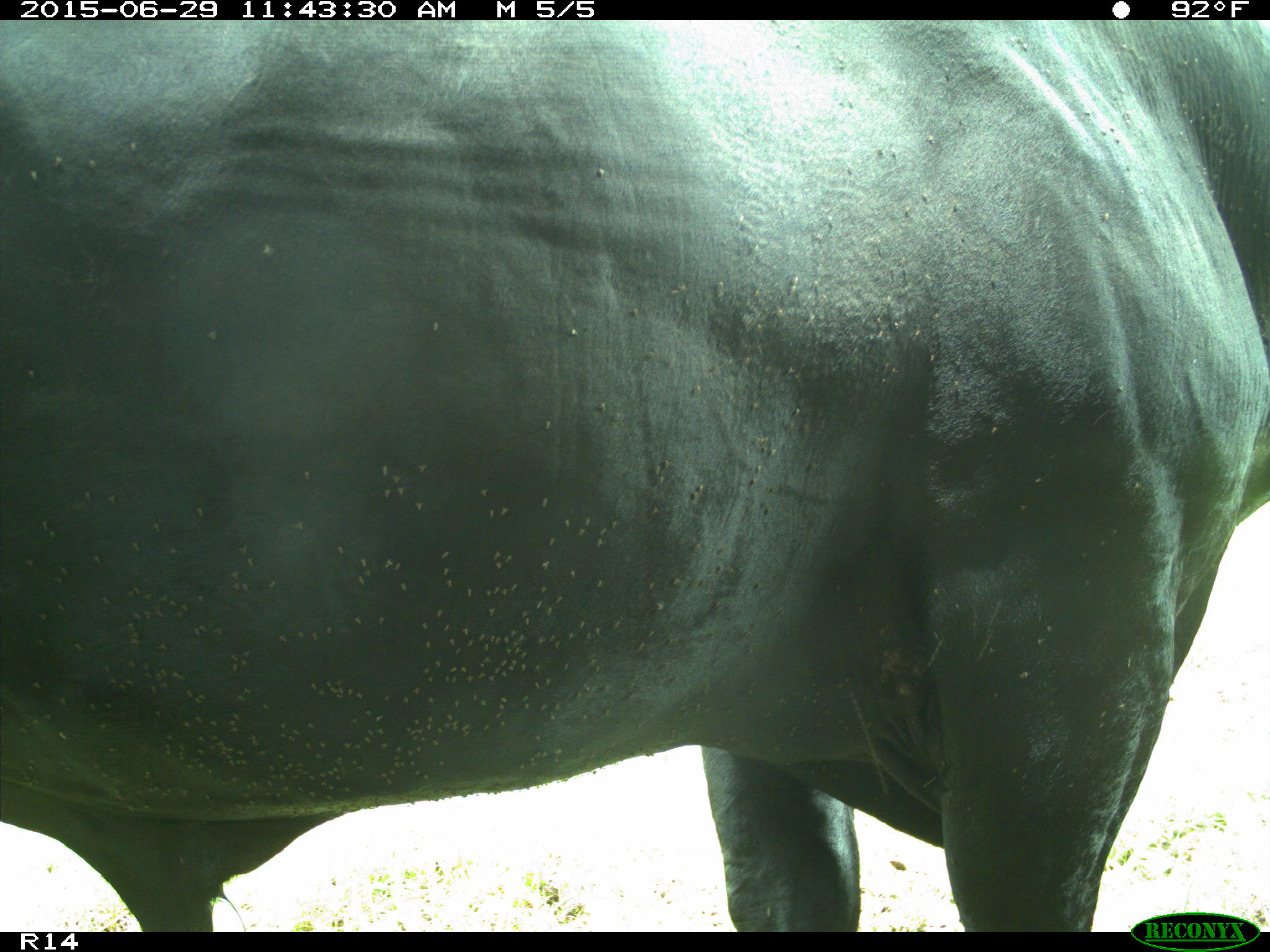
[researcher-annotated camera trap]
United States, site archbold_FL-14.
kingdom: Animalia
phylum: Chordata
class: Mammalia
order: Artiodactyla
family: Bovidae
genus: Bos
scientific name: Bos taurus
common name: domestic cow